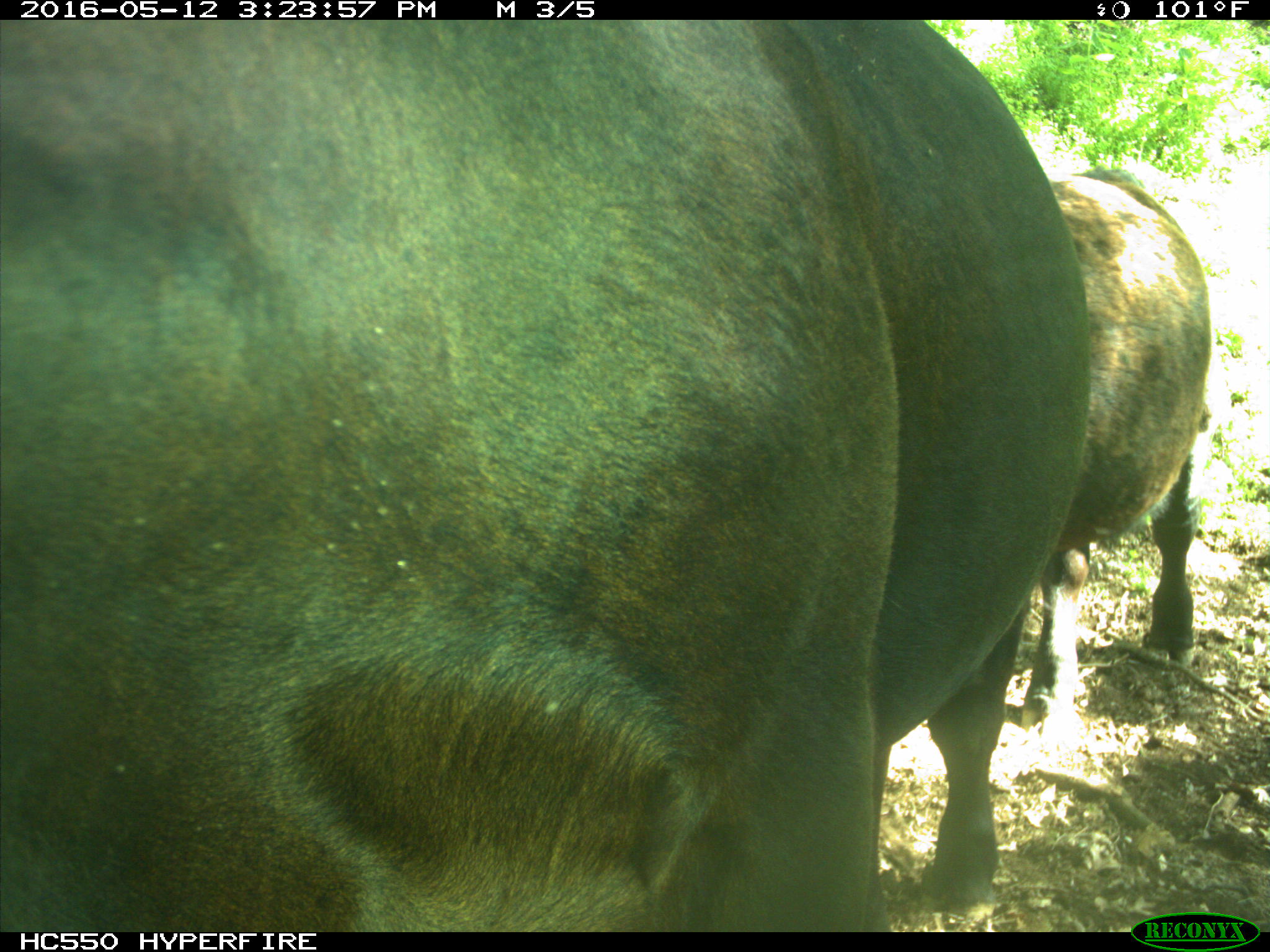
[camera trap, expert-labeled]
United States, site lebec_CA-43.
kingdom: Animalia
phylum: Chordata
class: Mammalia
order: Artiodactyla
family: Bovidae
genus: Bos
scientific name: Bos taurus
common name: domestic cow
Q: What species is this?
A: Bos taurus (domestic cow).